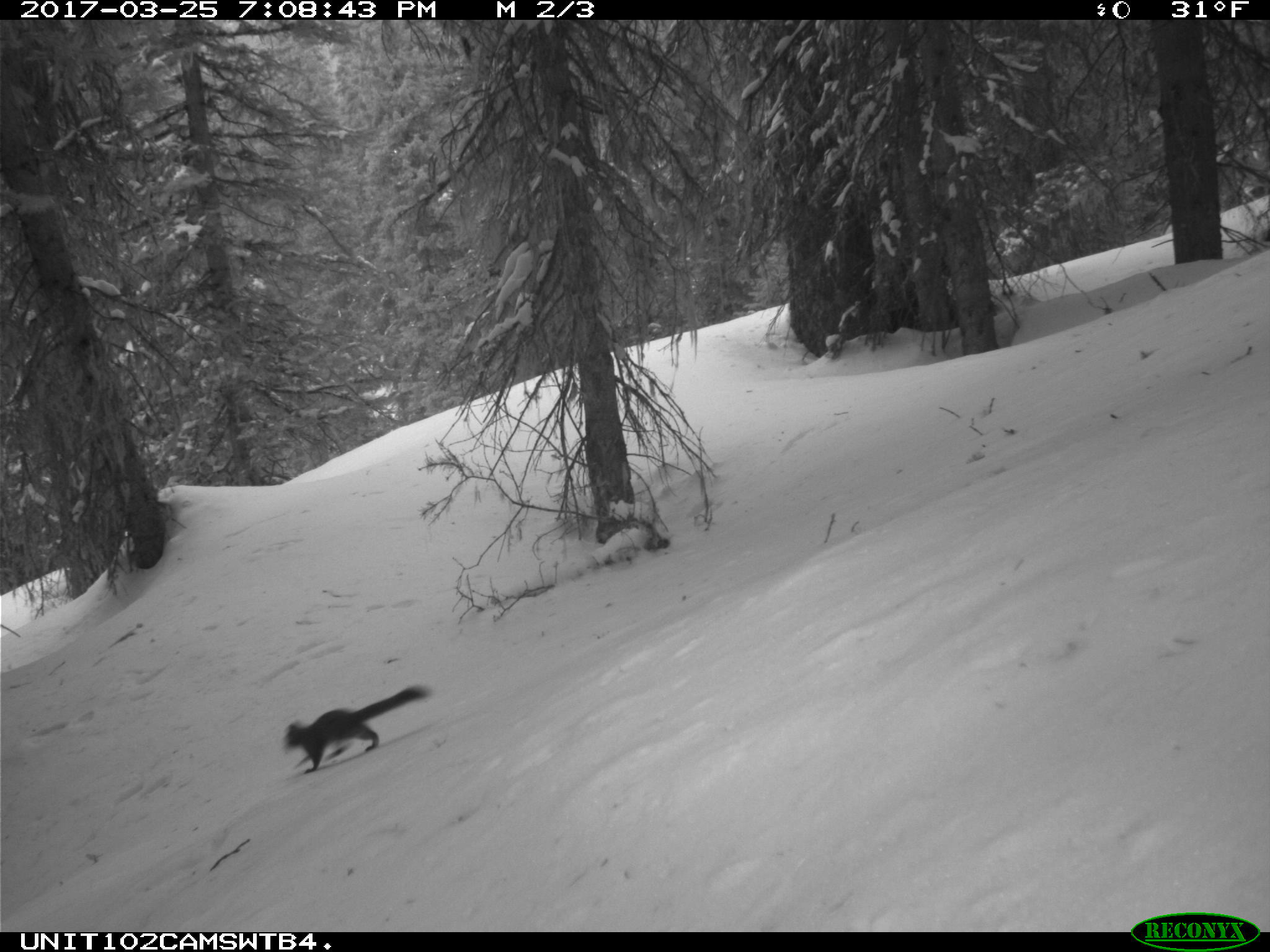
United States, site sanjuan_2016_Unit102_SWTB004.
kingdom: Animalia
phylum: Chordata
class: Mammalia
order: Rodentia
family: Sciuridae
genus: Tamiasciurus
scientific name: Tamiasciurus hudsonicus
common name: american red squirrel